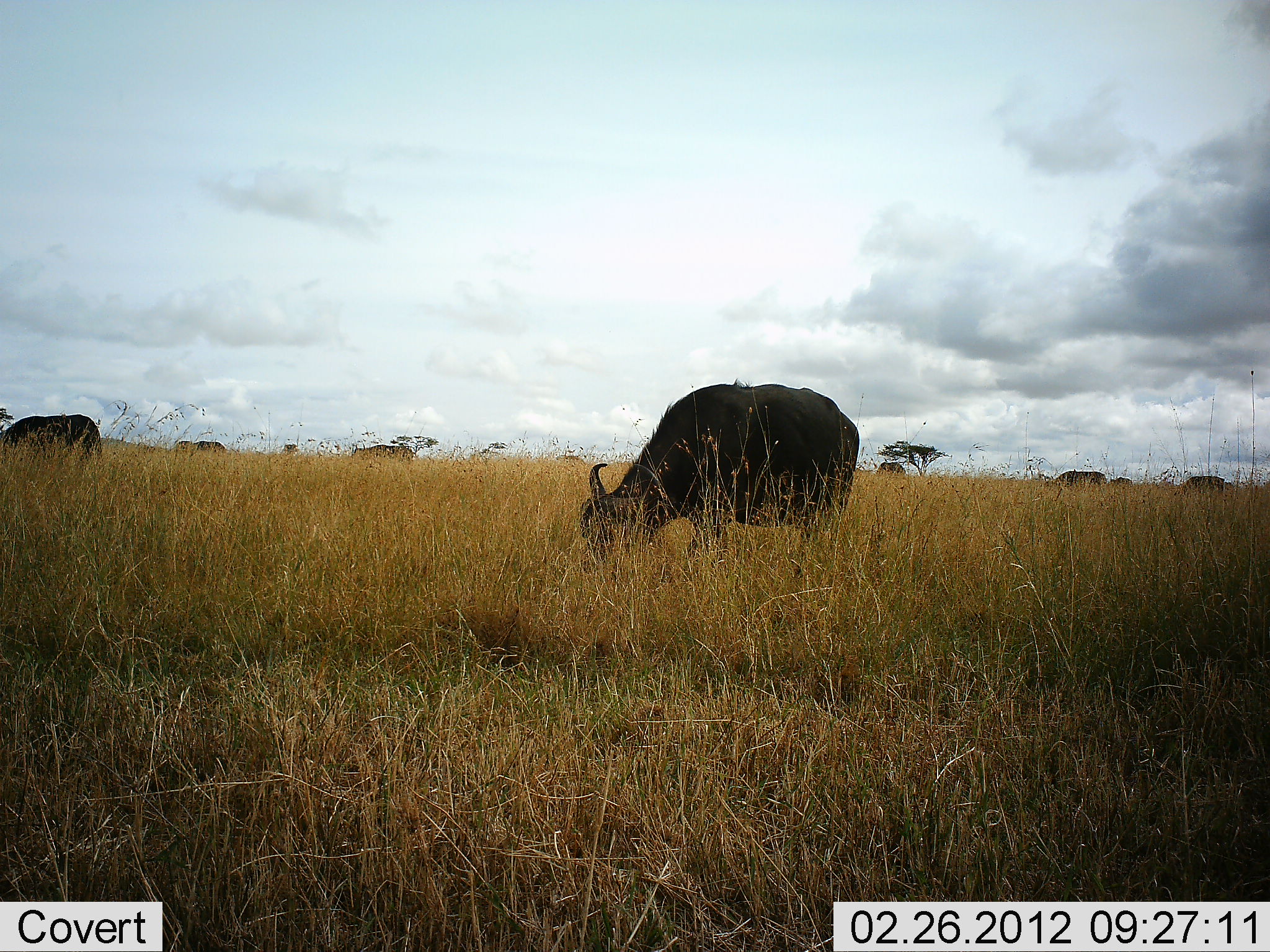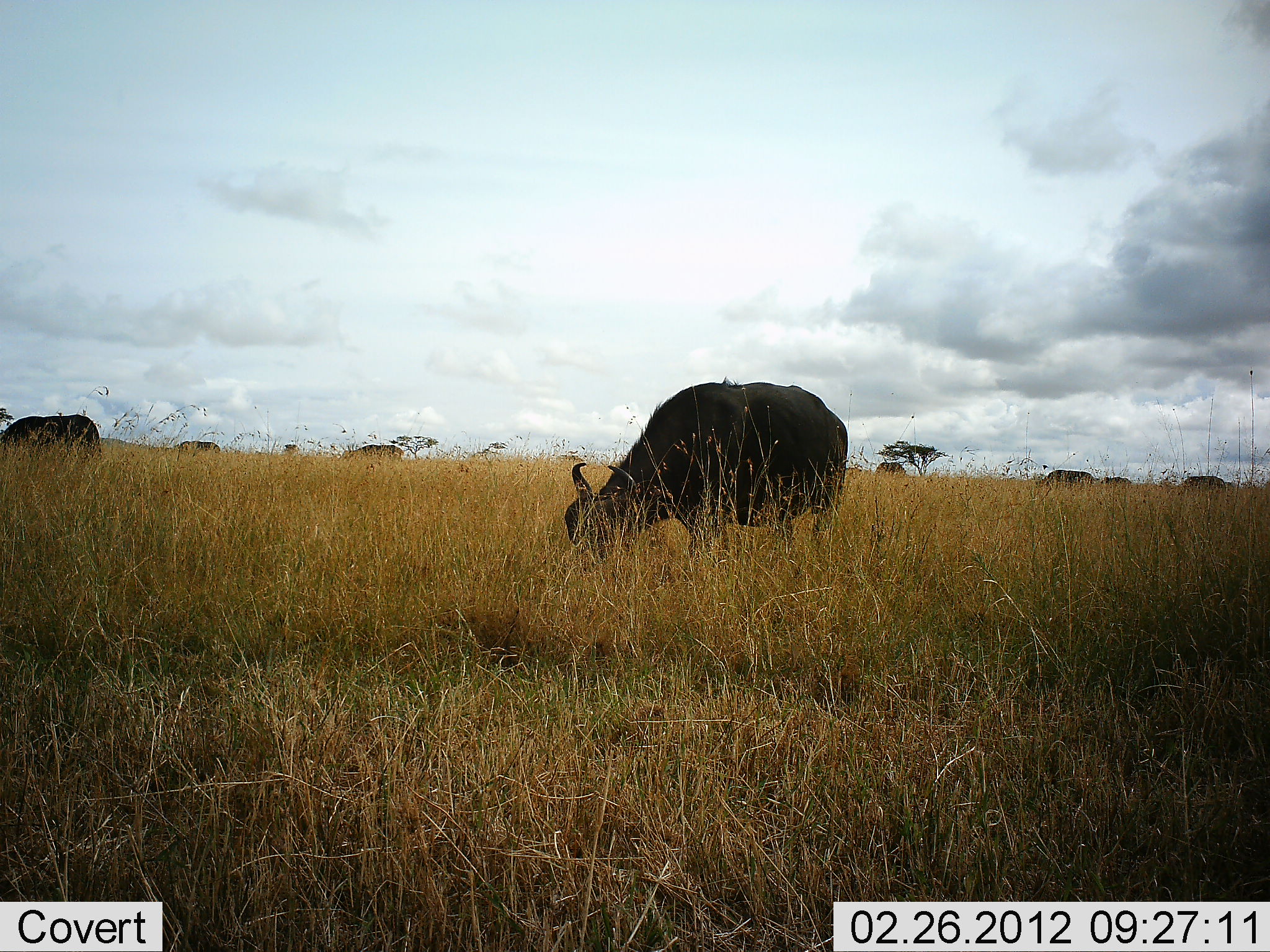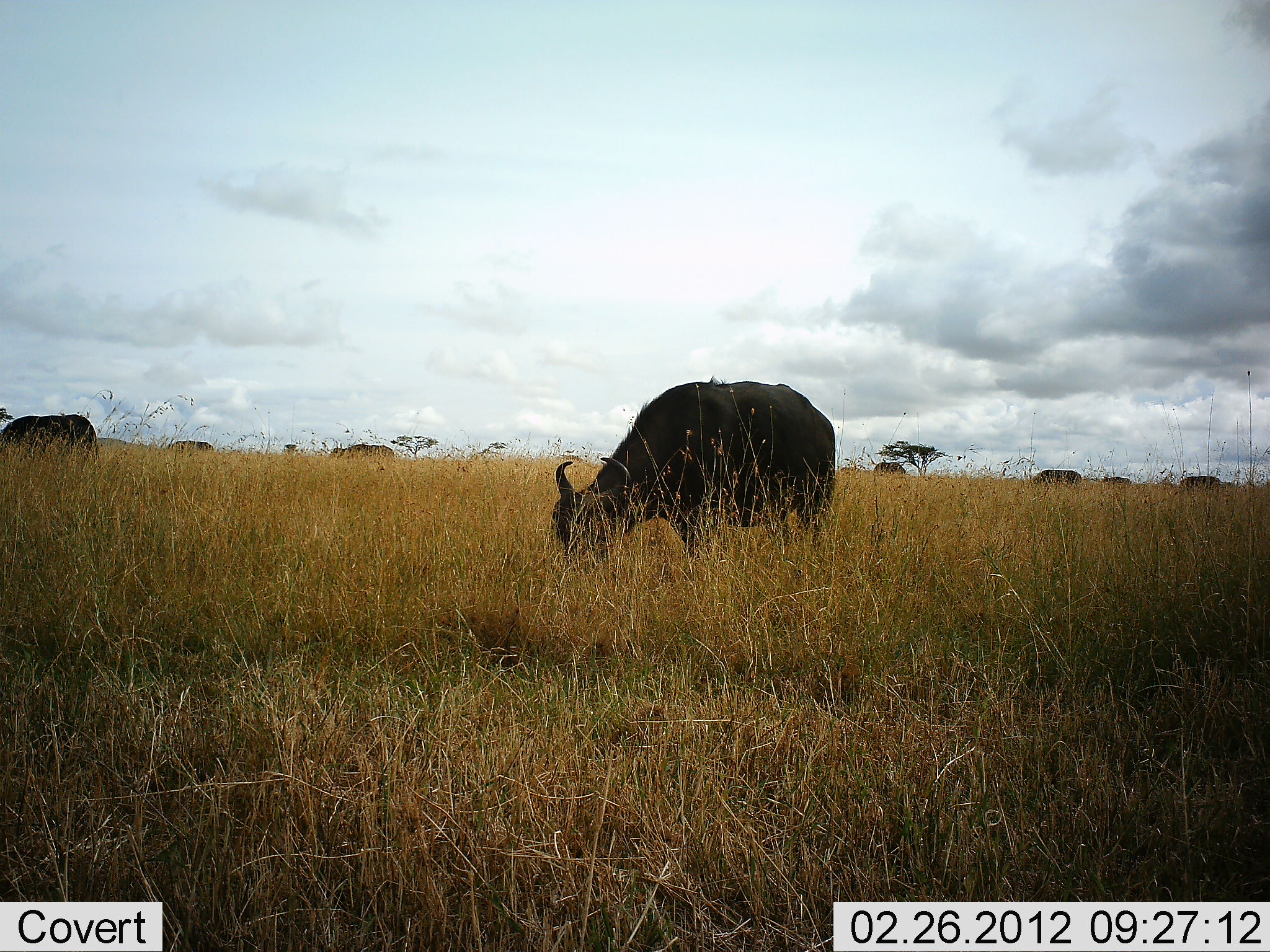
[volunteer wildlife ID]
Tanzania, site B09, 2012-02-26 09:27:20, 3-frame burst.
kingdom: Animalia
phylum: Chordata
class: Mammalia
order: Artiodactyla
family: Bovidae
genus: Syncerus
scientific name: Syncerus caffer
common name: cape buffalo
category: buffalo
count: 8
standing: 31%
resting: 0%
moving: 15%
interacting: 0%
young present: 0%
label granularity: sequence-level